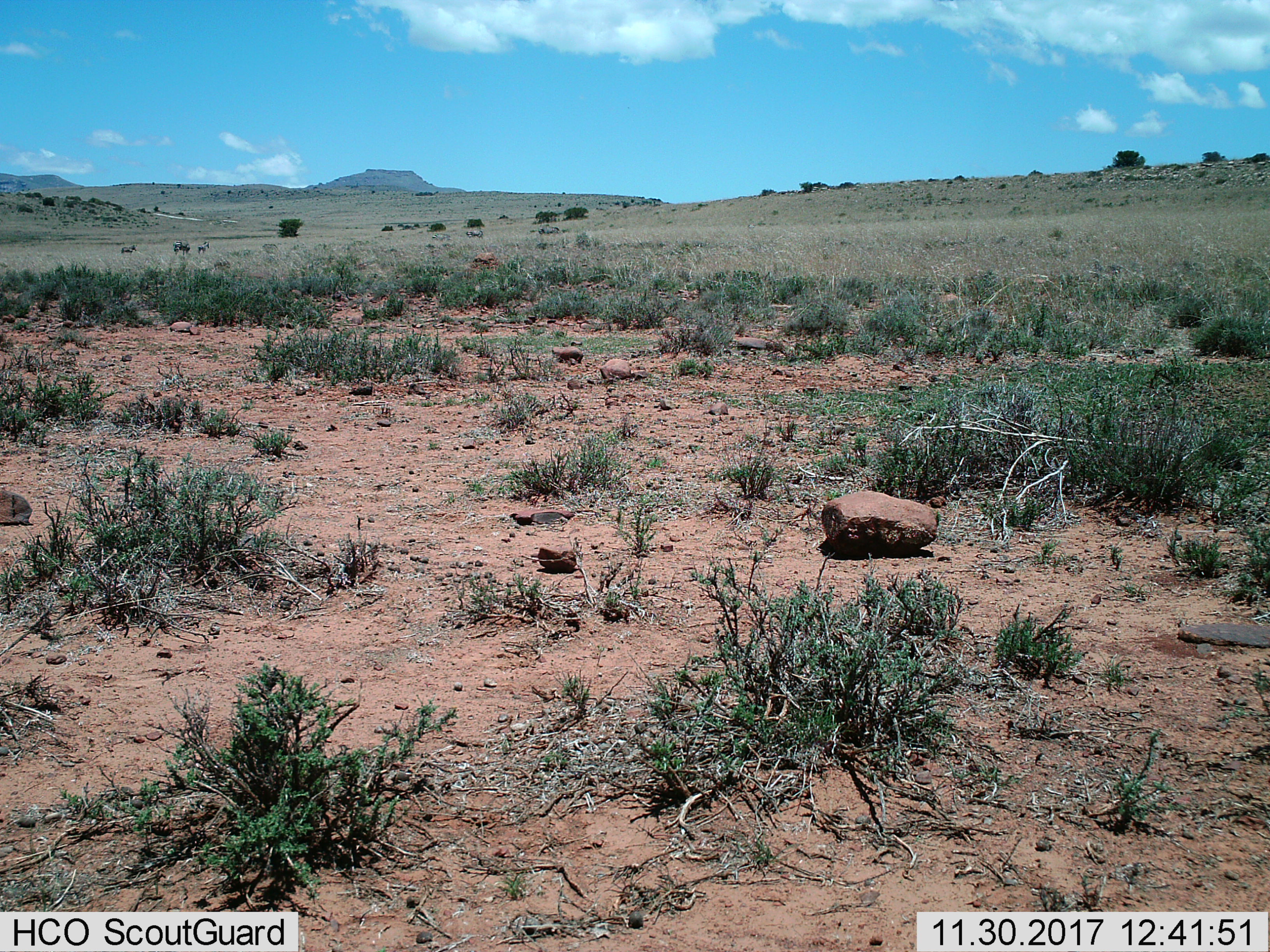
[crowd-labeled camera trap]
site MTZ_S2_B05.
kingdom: Animalia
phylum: Chordata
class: Mammalia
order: Perissodactyla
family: Equidae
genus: Equus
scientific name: Equus zebra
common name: mountain zebra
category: zebramountain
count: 4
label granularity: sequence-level